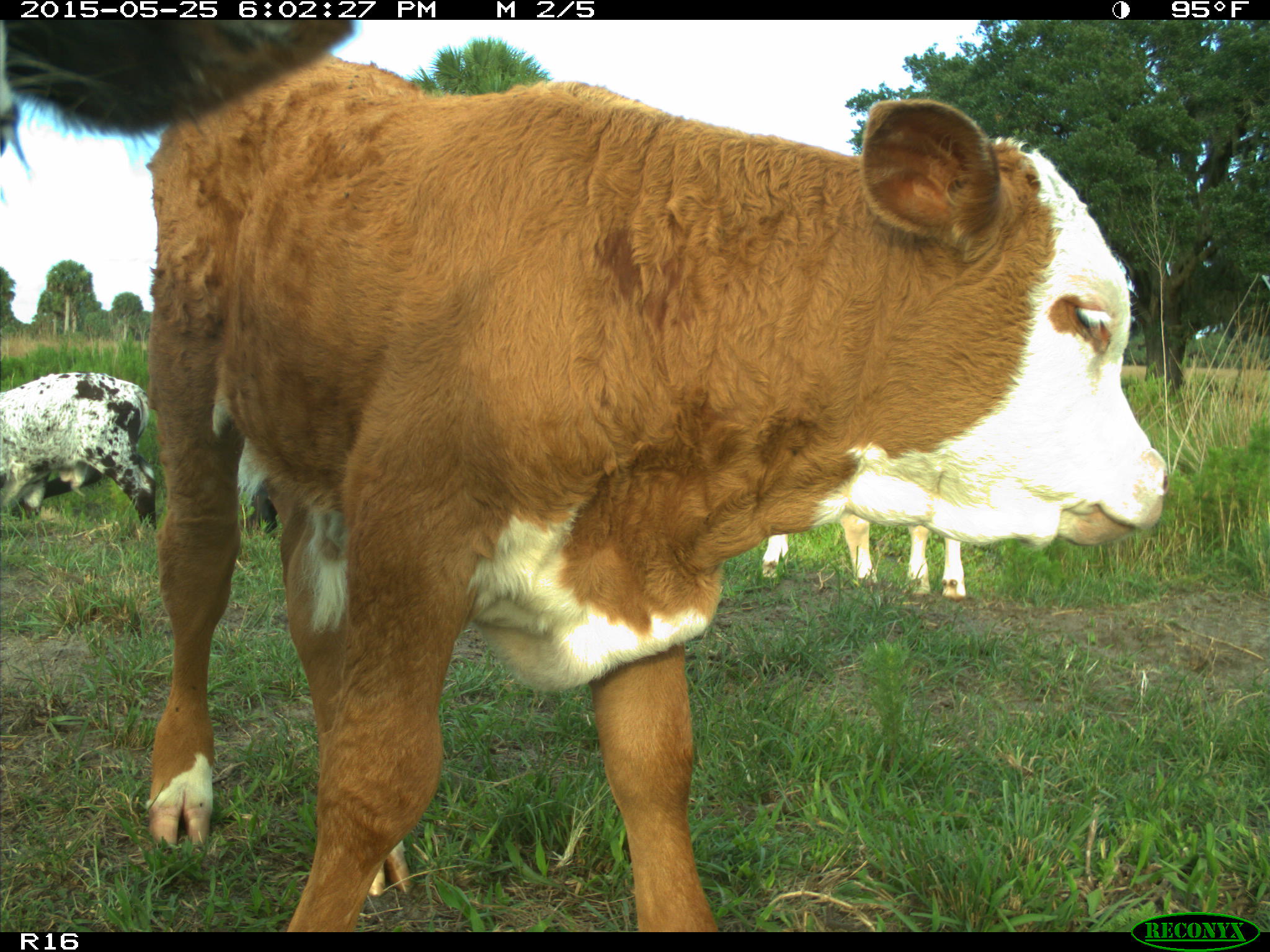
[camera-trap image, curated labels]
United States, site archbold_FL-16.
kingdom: Animalia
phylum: Chordata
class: Mammalia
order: Artiodactyla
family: Bovidae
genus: Bos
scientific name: Bos taurus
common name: domestic cow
Bos taurus (domestic cow).